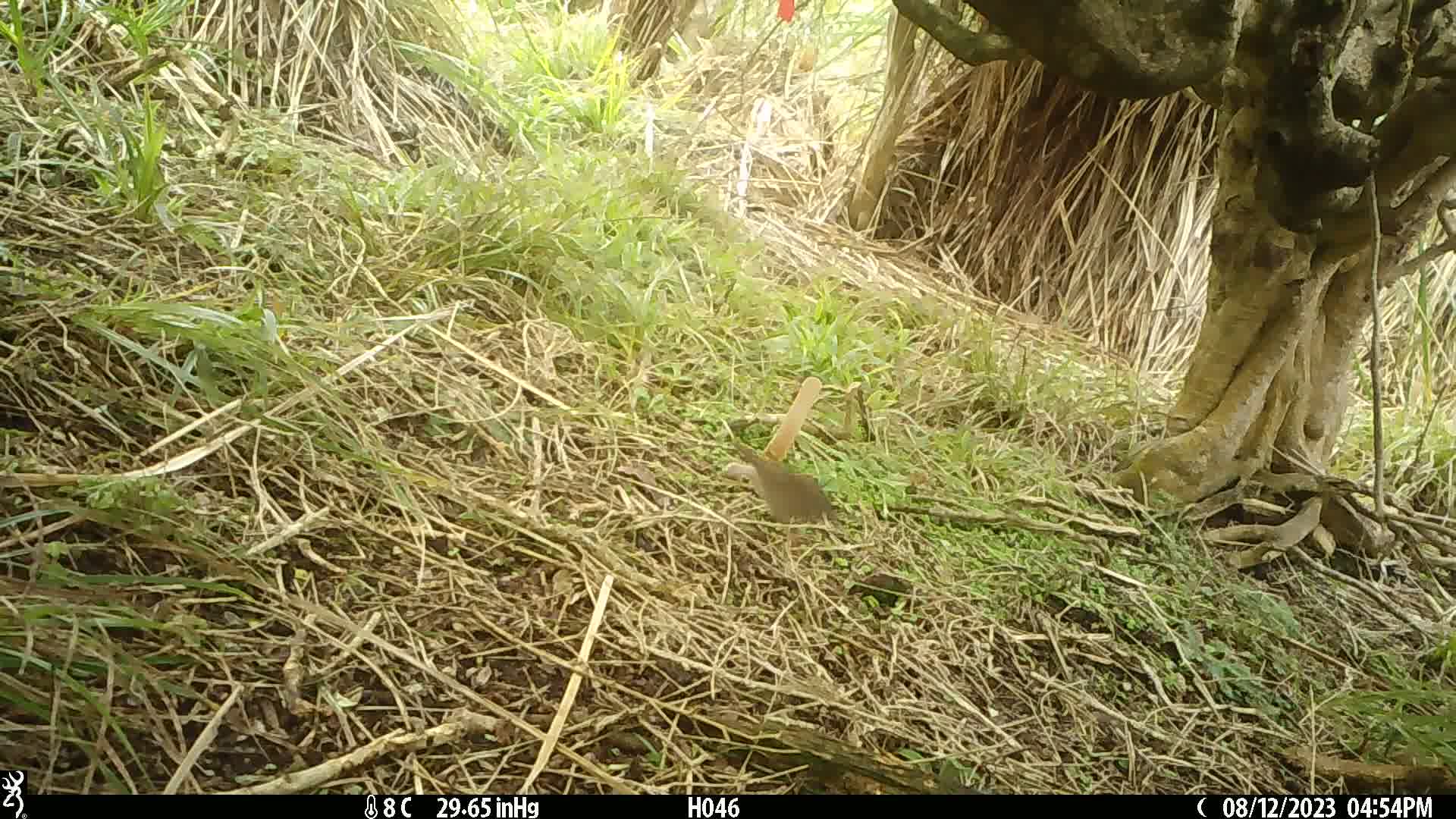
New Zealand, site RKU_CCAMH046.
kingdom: Animalia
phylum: Chordata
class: Aves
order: Passeriformes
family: Prunellidae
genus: Prunella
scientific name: Prunella modularis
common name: dunnock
Dunnock (Prunella modularis).